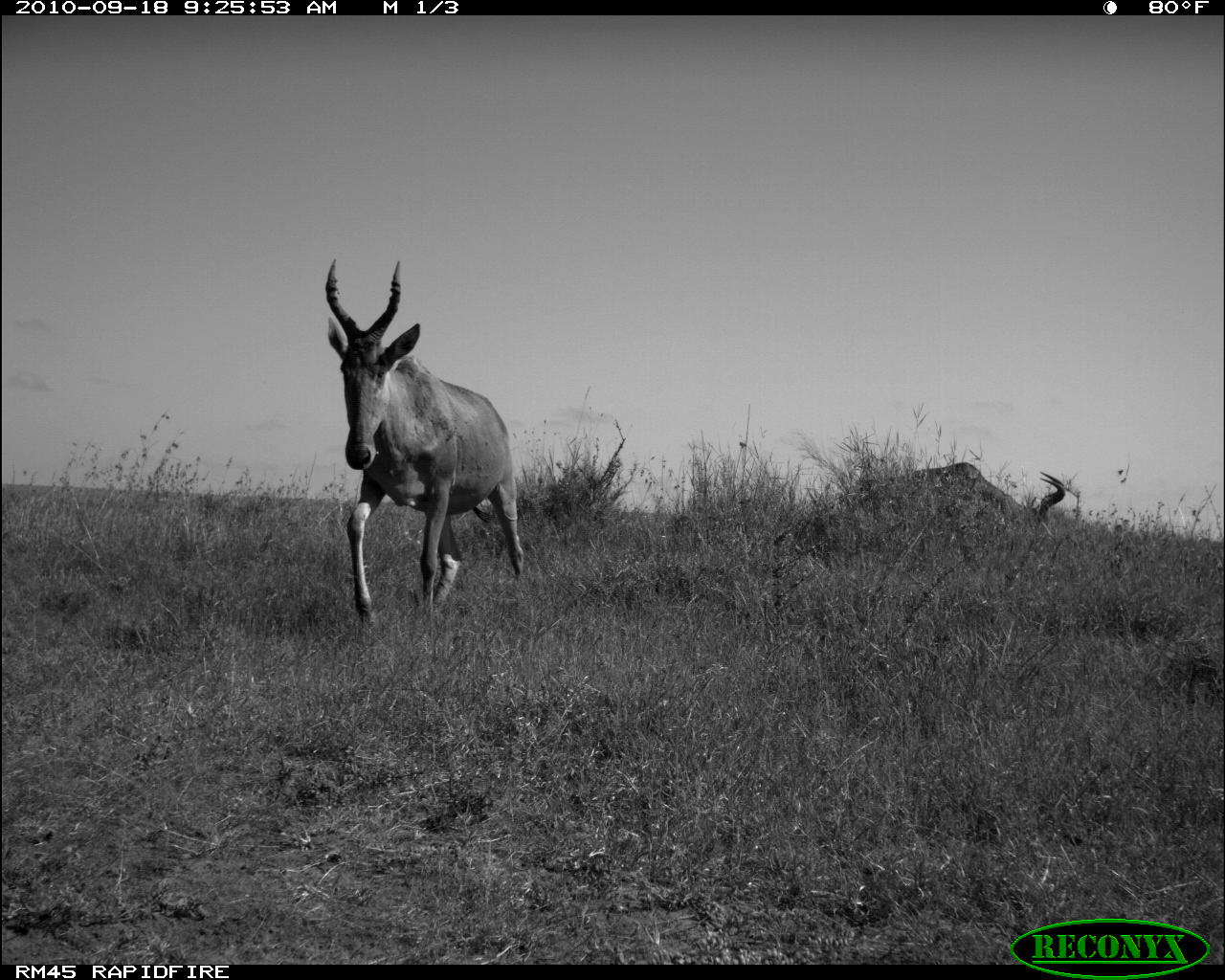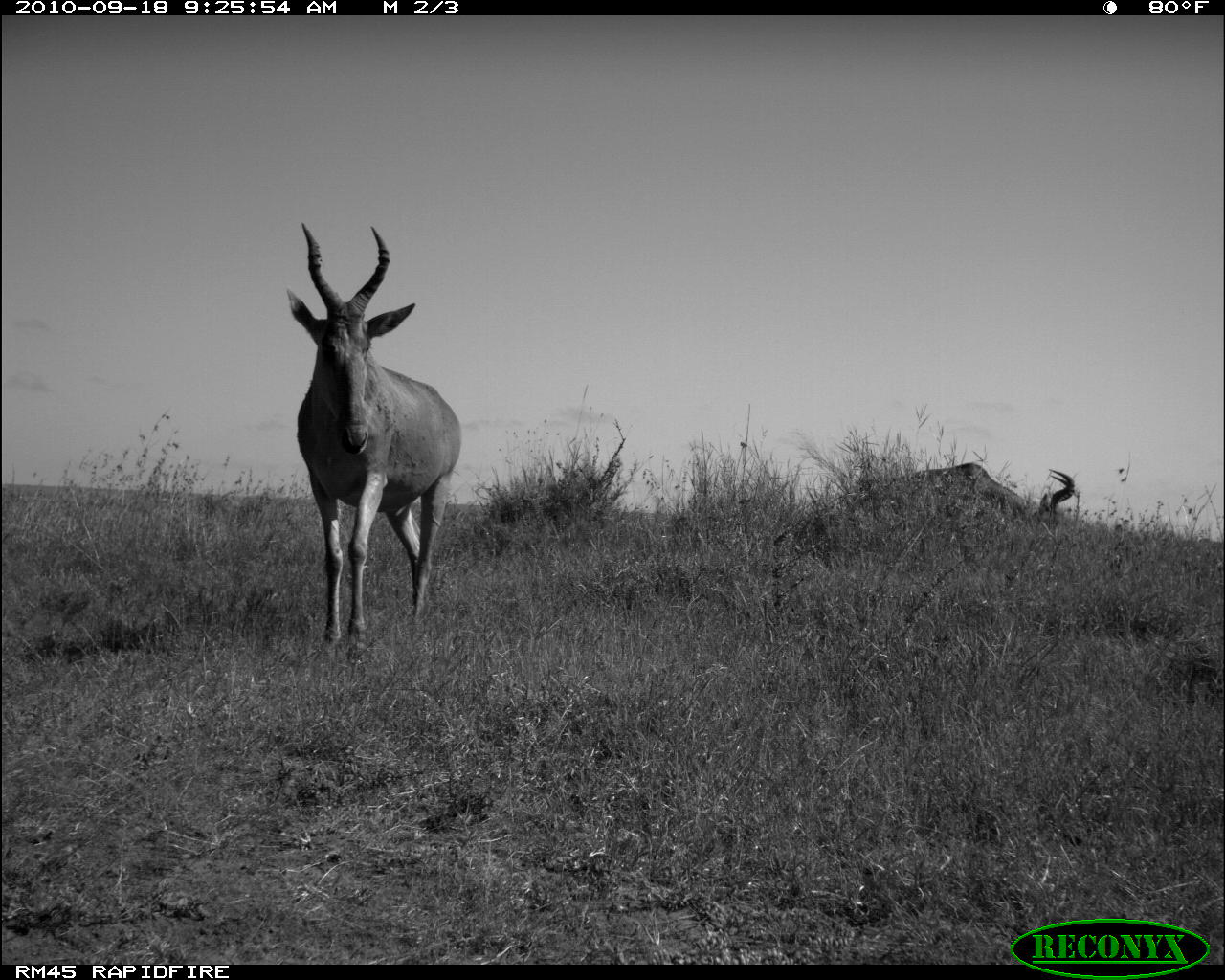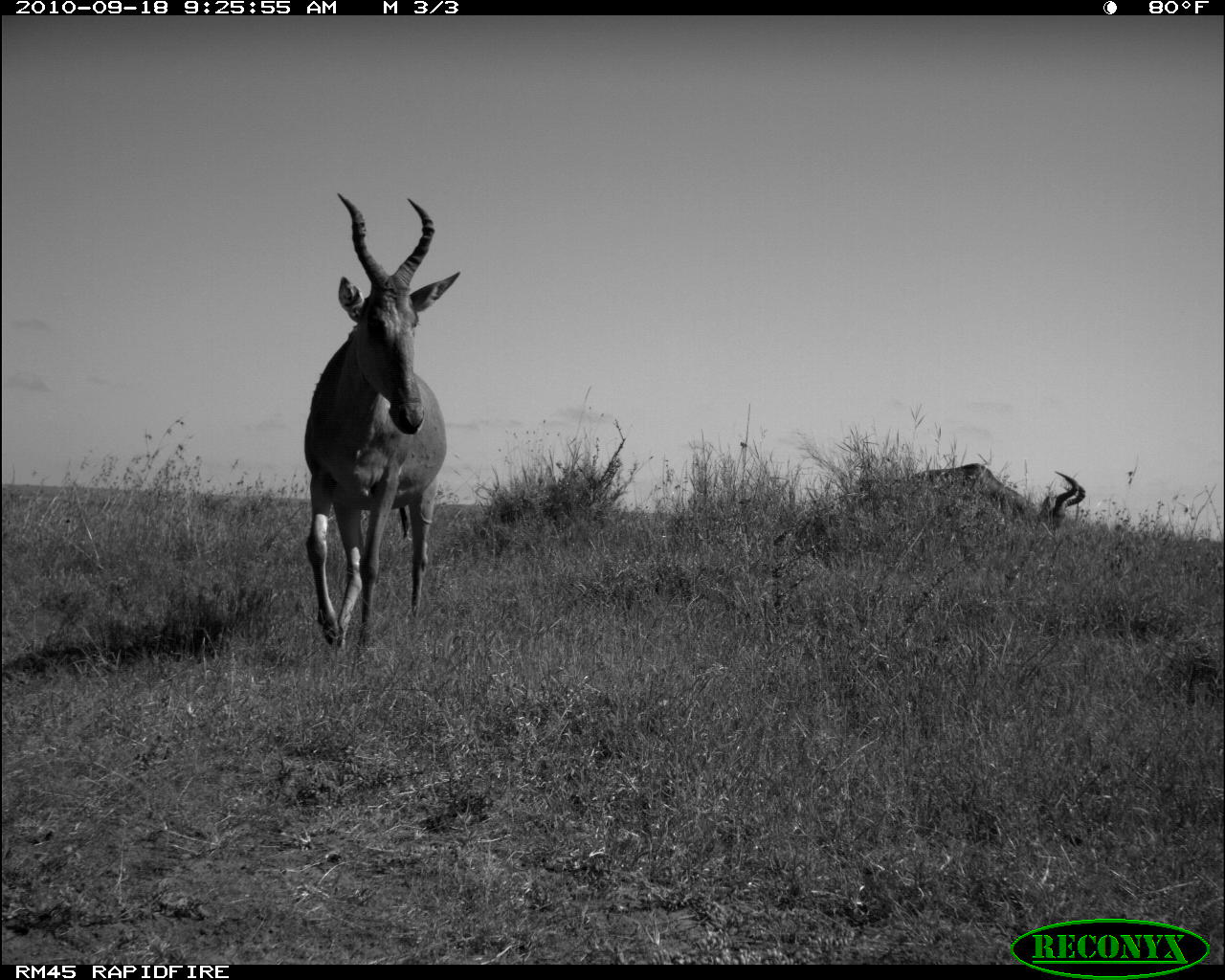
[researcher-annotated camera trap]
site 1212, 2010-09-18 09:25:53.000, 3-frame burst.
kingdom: Animalia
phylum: Chordata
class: Mammalia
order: Artiodactyla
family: Bovidae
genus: Alcelaphus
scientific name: Alcelaphus buselaphus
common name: hartebeest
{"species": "Alcelaphus buselaphus (hartebeest)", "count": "2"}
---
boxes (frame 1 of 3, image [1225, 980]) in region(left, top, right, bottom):
alcelaphus buselaphus: region(325, 256, 525, 627); region(858, 462, 1067, 529)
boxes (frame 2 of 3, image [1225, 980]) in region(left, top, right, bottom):
alcelaphus buselaphus: region(286, 219, 461, 659); region(897, 462, 1074, 526)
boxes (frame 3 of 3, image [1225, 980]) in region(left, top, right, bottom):
alcelaphus buselaphus: region(304, 187, 461, 654); region(914, 463, 1085, 528)